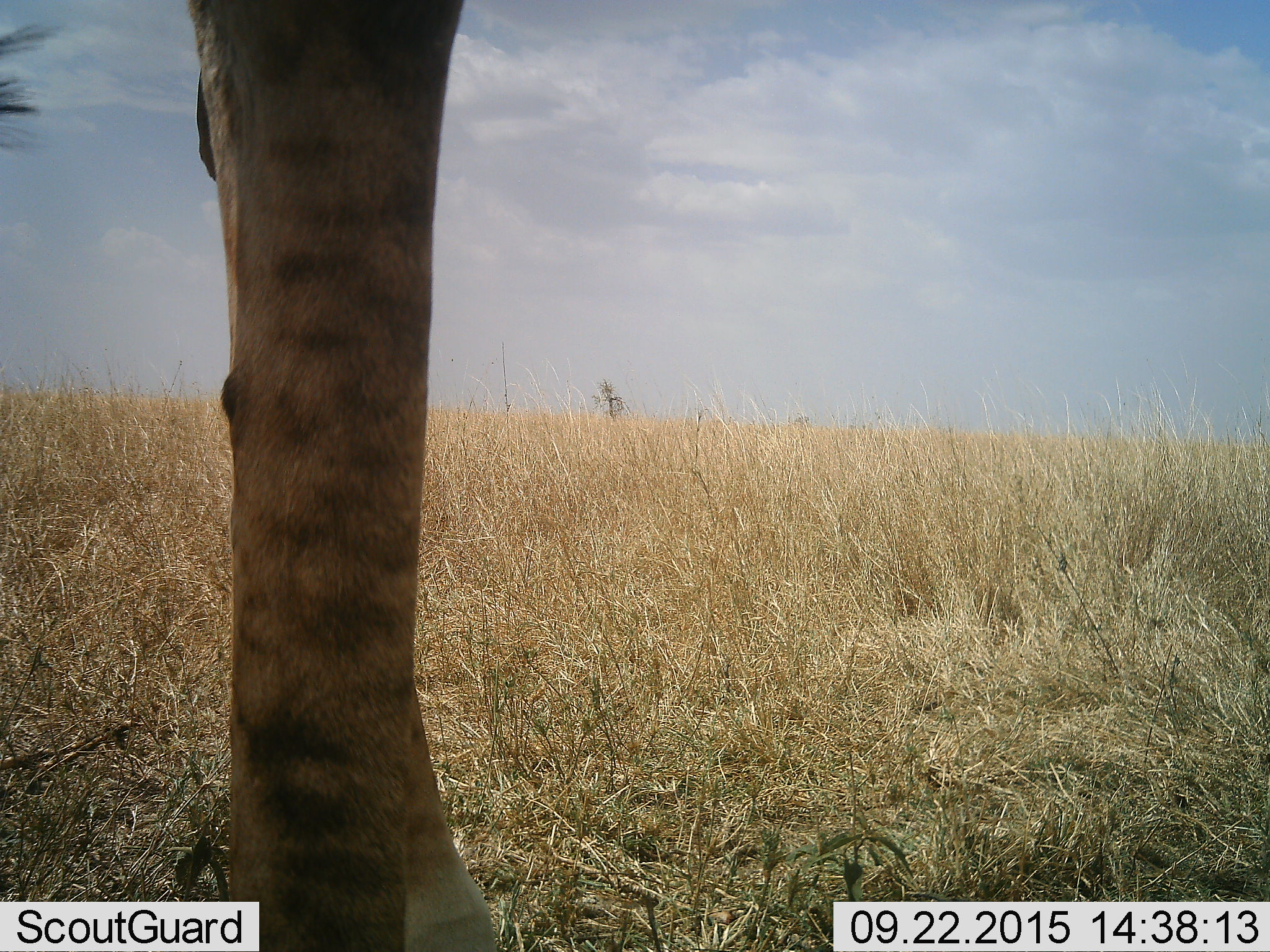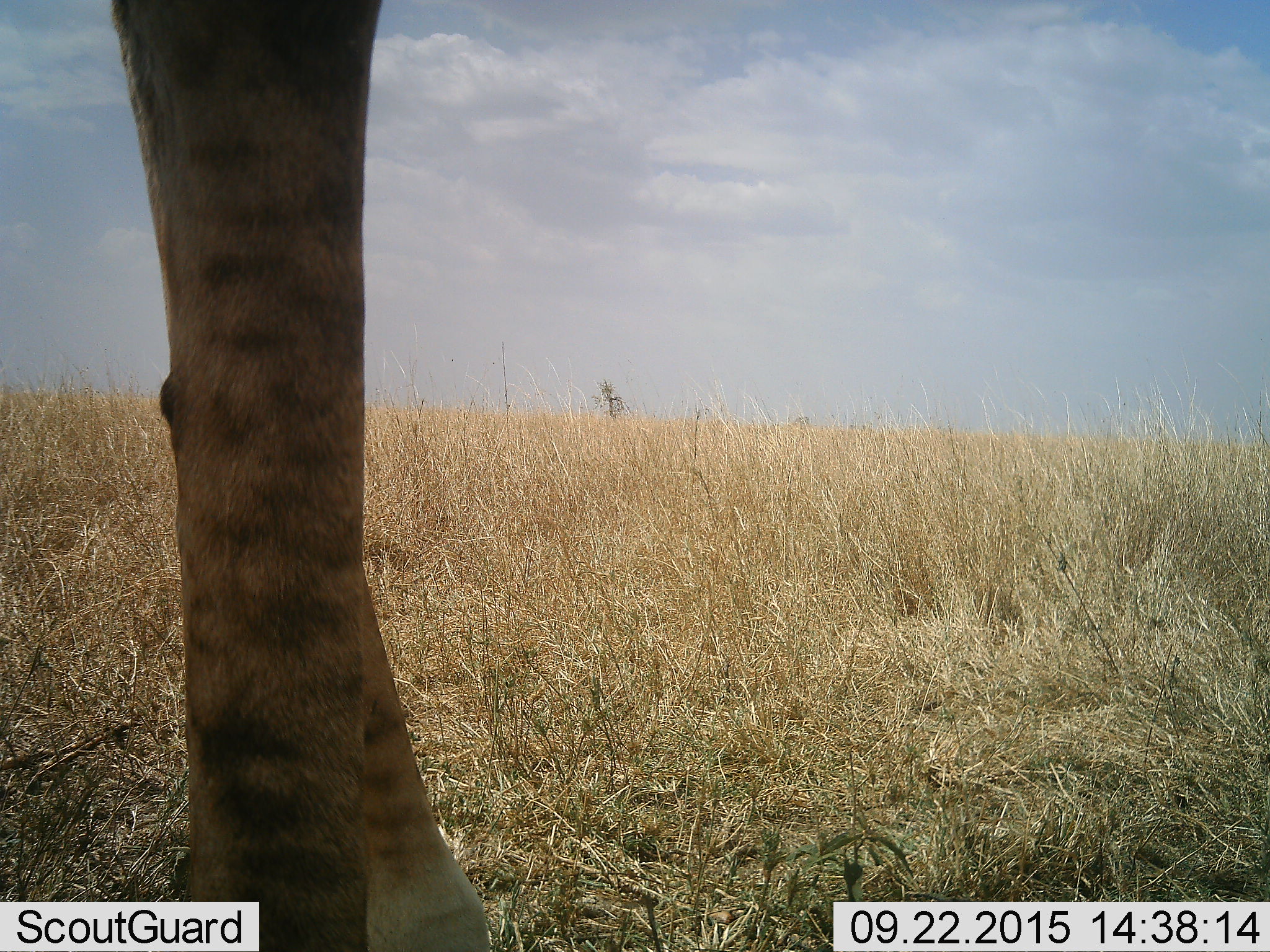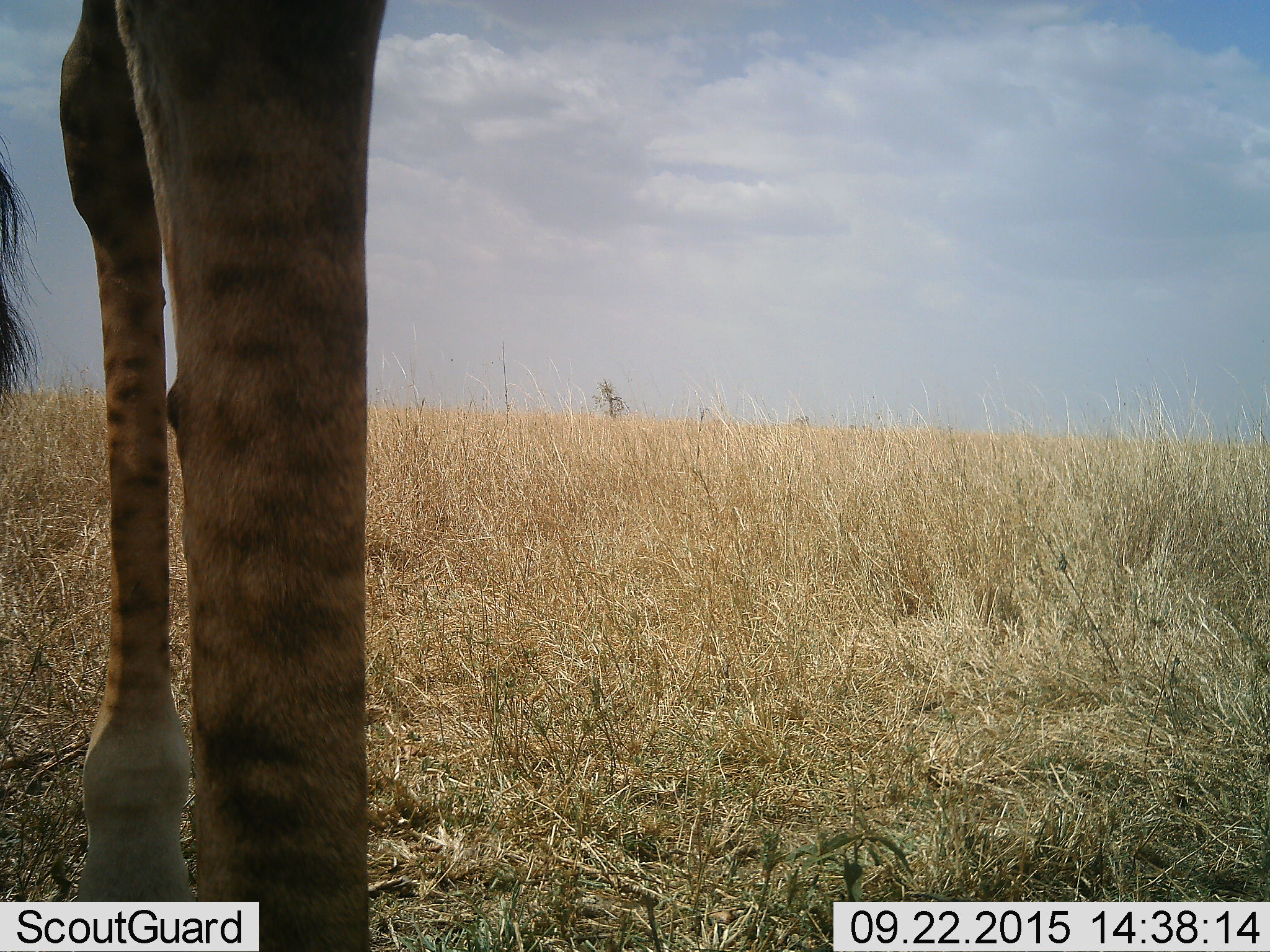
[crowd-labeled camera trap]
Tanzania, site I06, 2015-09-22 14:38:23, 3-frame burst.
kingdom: Animalia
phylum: Chordata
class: Mammalia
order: Artiodactyla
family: Giraffidae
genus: Giraffa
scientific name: Giraffa camelopardalis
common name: giraffe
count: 1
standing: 71%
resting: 14%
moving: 14%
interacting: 0%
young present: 0%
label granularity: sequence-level